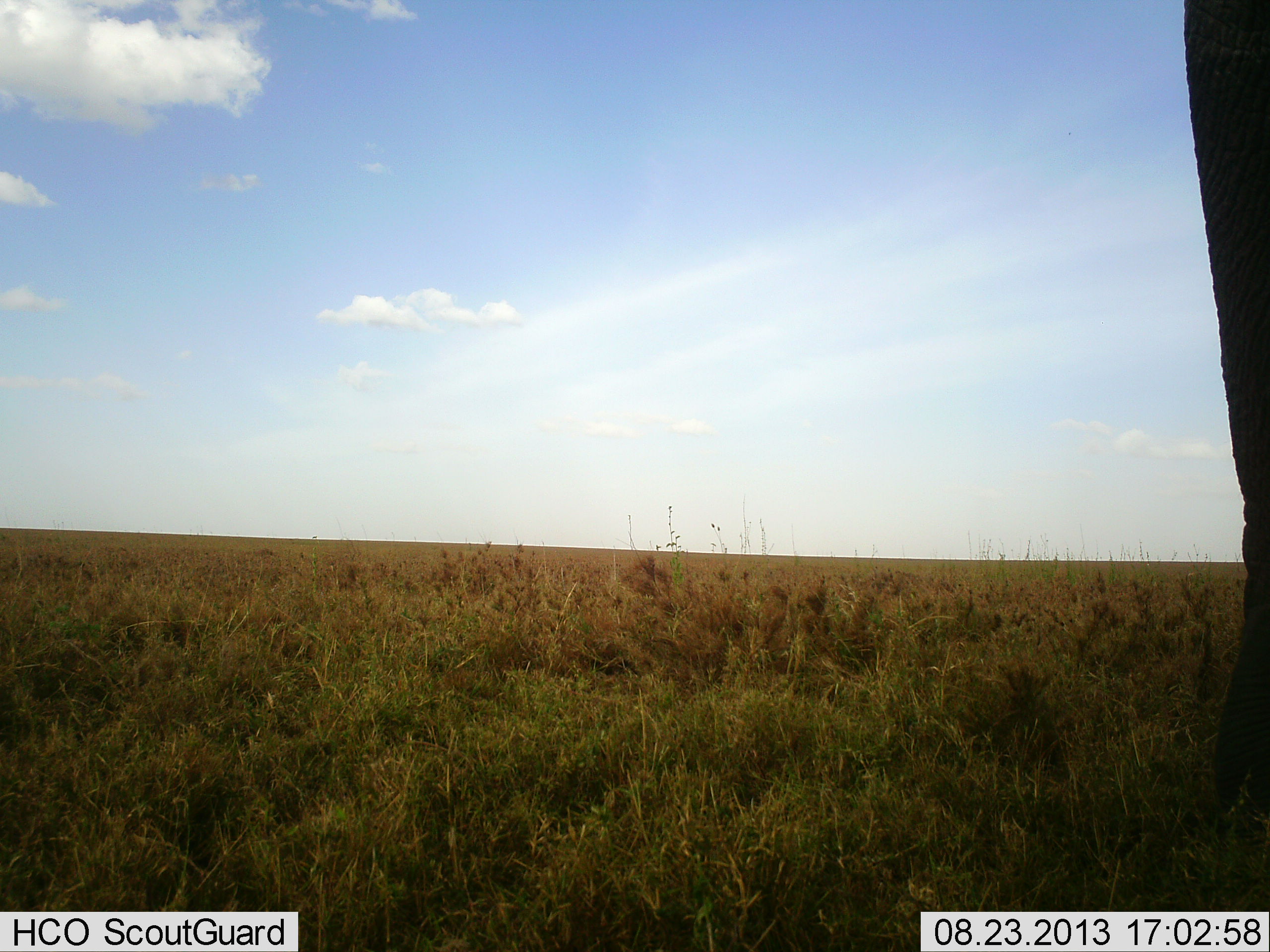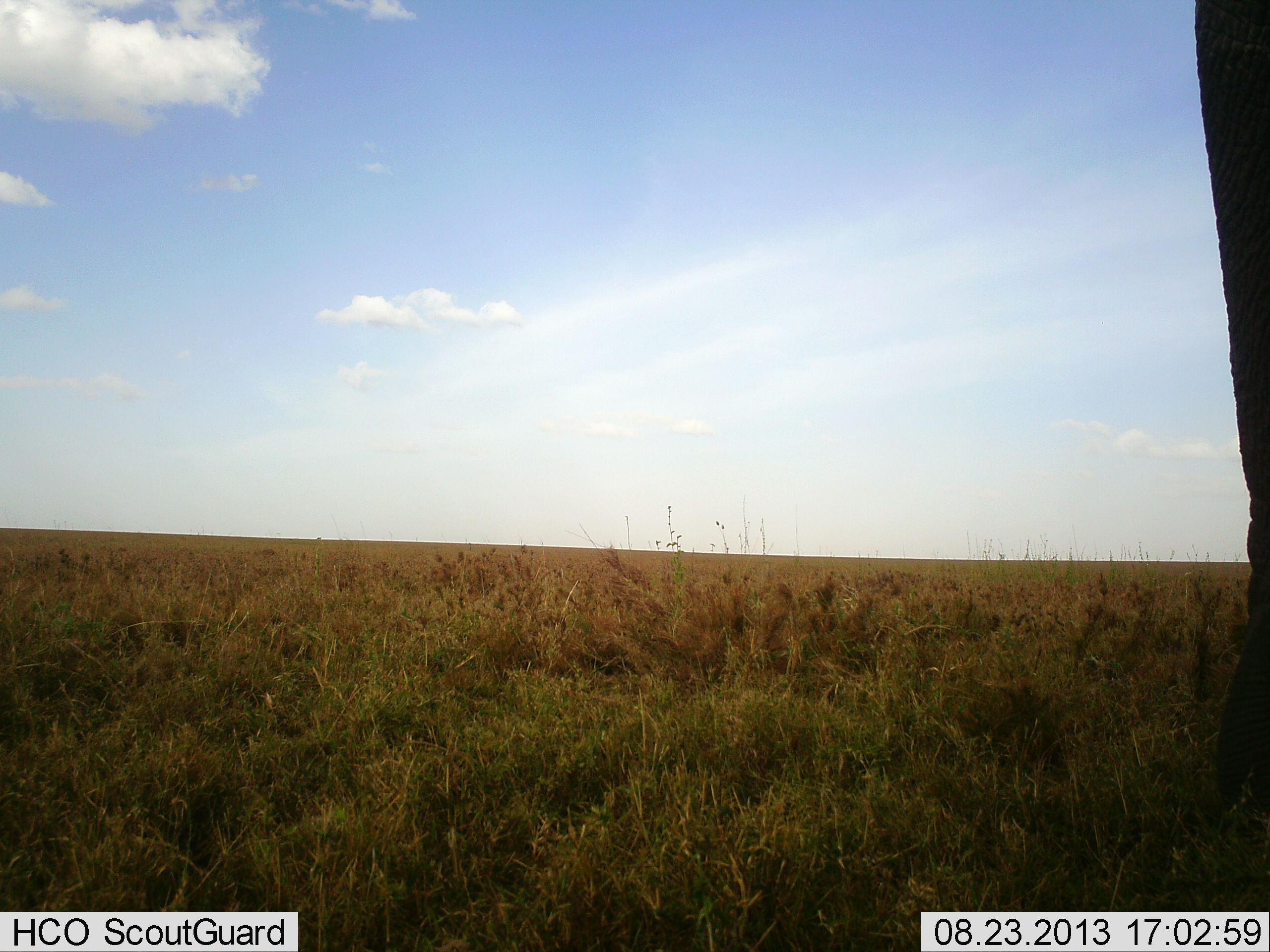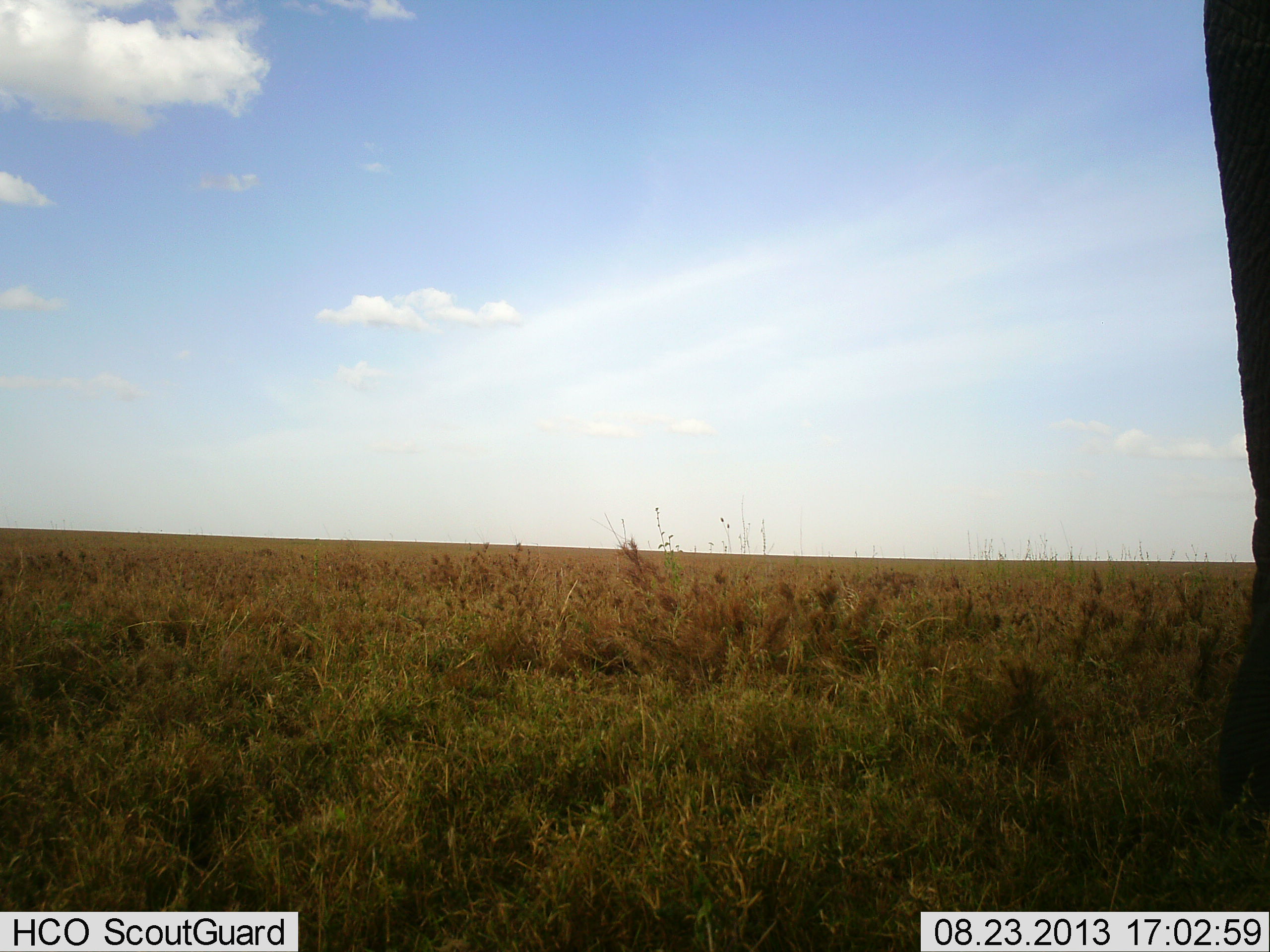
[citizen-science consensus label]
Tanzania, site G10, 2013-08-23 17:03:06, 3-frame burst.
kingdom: Animalia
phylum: Chordata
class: Mammalia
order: Proboscidea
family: Elephantidae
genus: Loxodonta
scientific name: Loxodonta africana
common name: african bush elephant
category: elephant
Elephant (african bush elephant) (Loxodonta africana), count 1. Behavior (volunteer vote fractions): standing 100%, resting 0%, moving 0%, interacting 0%. Young present (vote fraction): 0%. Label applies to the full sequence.